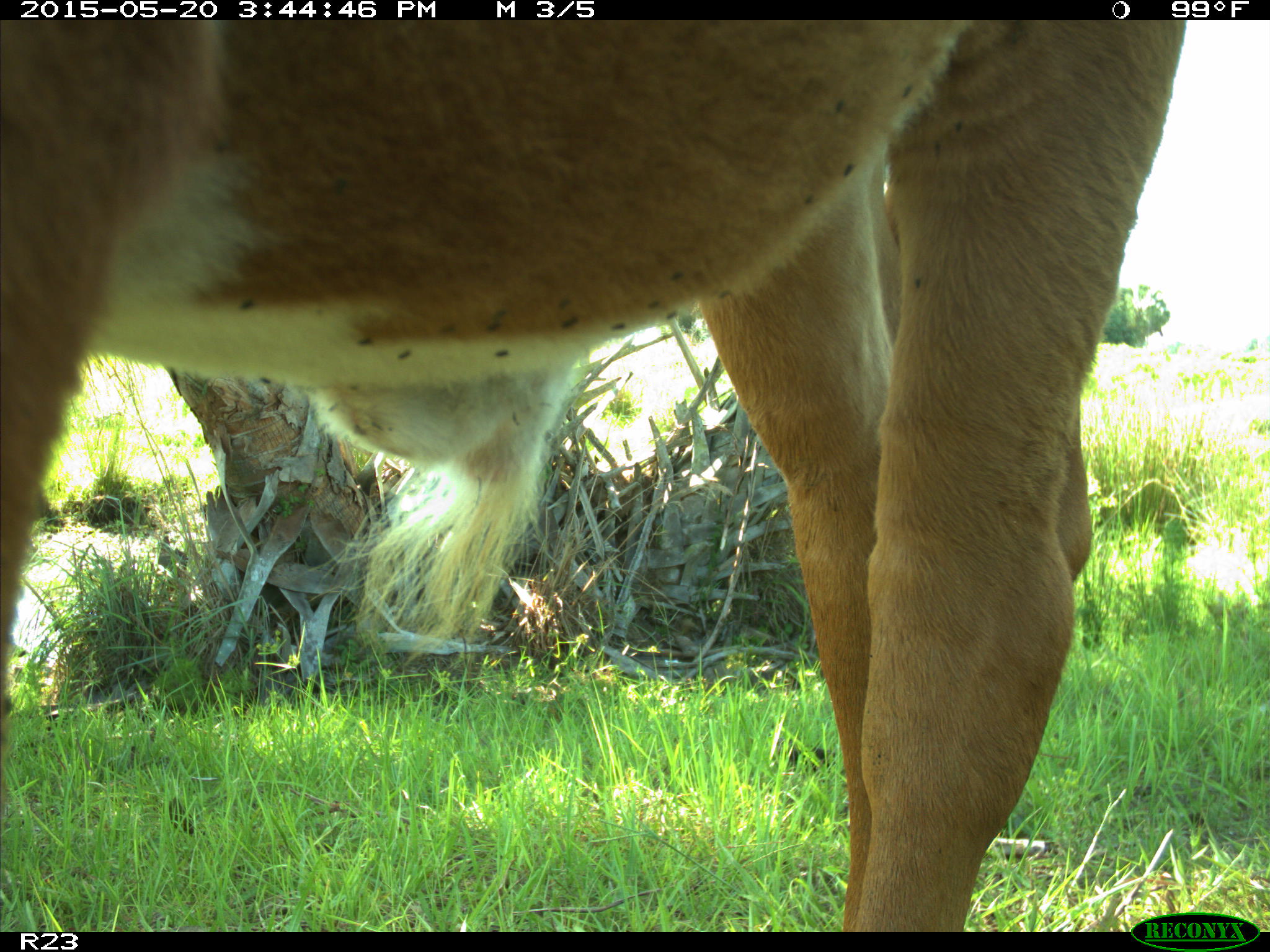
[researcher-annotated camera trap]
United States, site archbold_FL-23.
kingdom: Animalia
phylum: Chordata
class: Mammalia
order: Artiodactyla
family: Bovidae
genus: Bos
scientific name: Bos taurus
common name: domestic cow